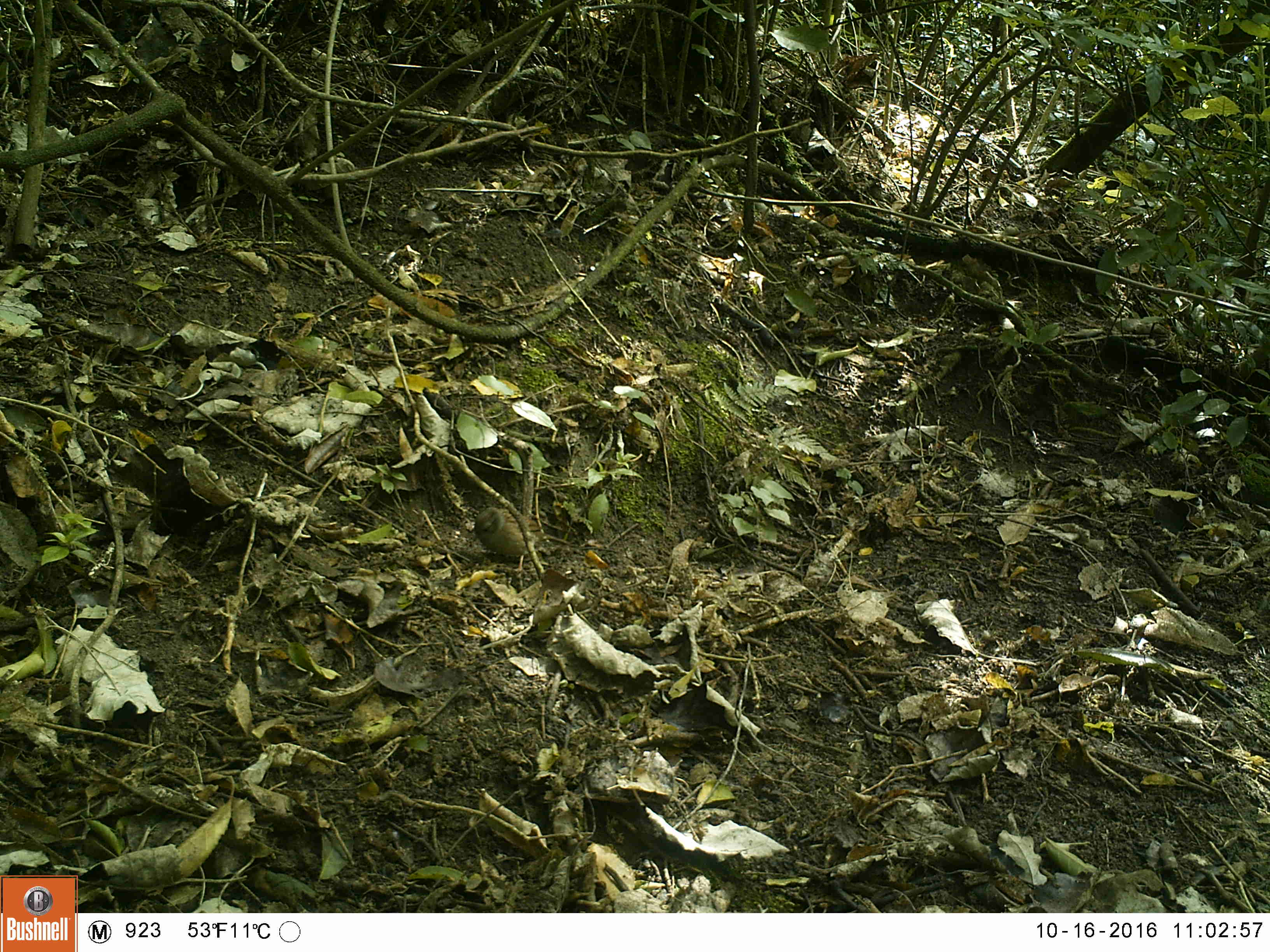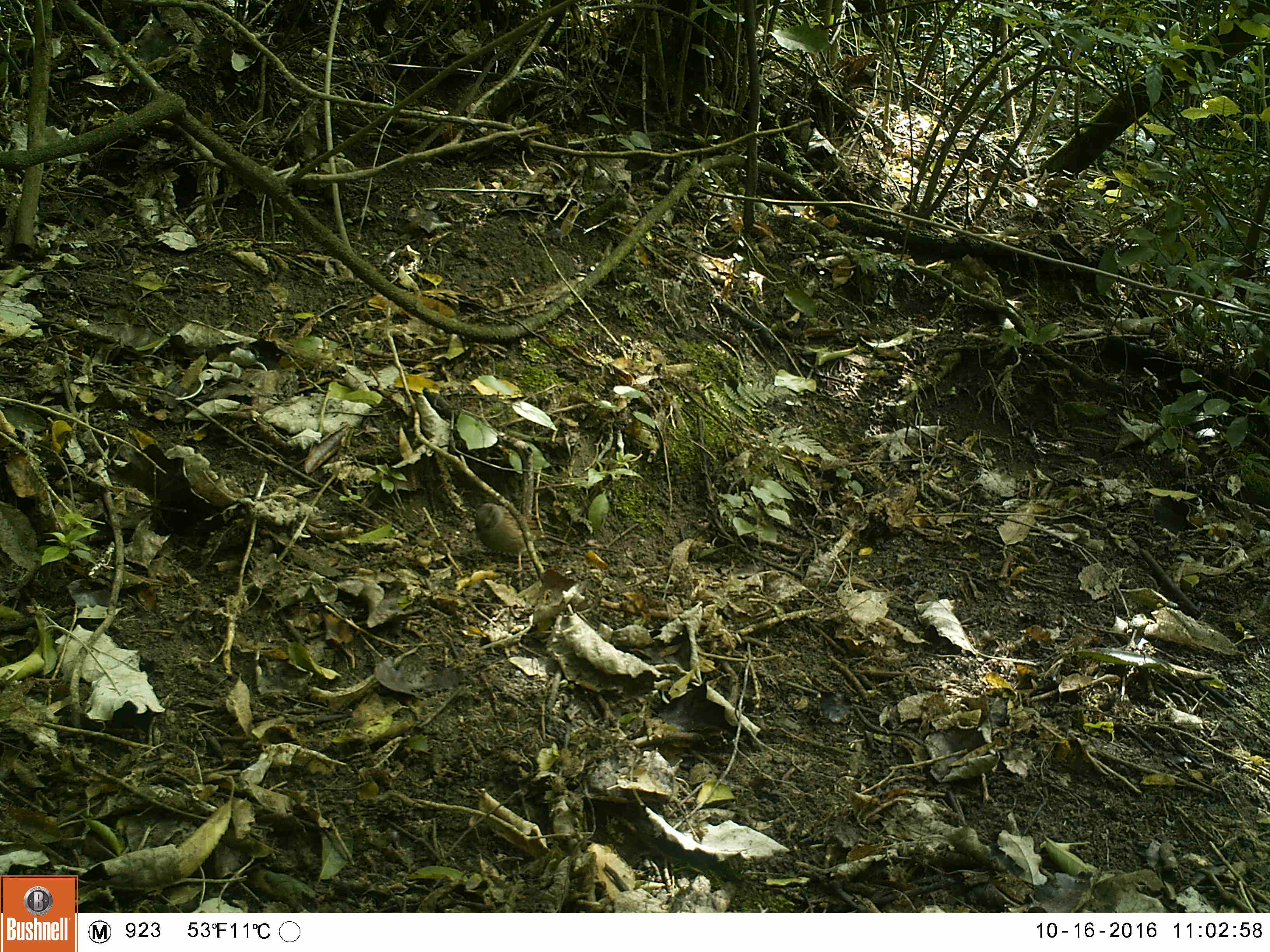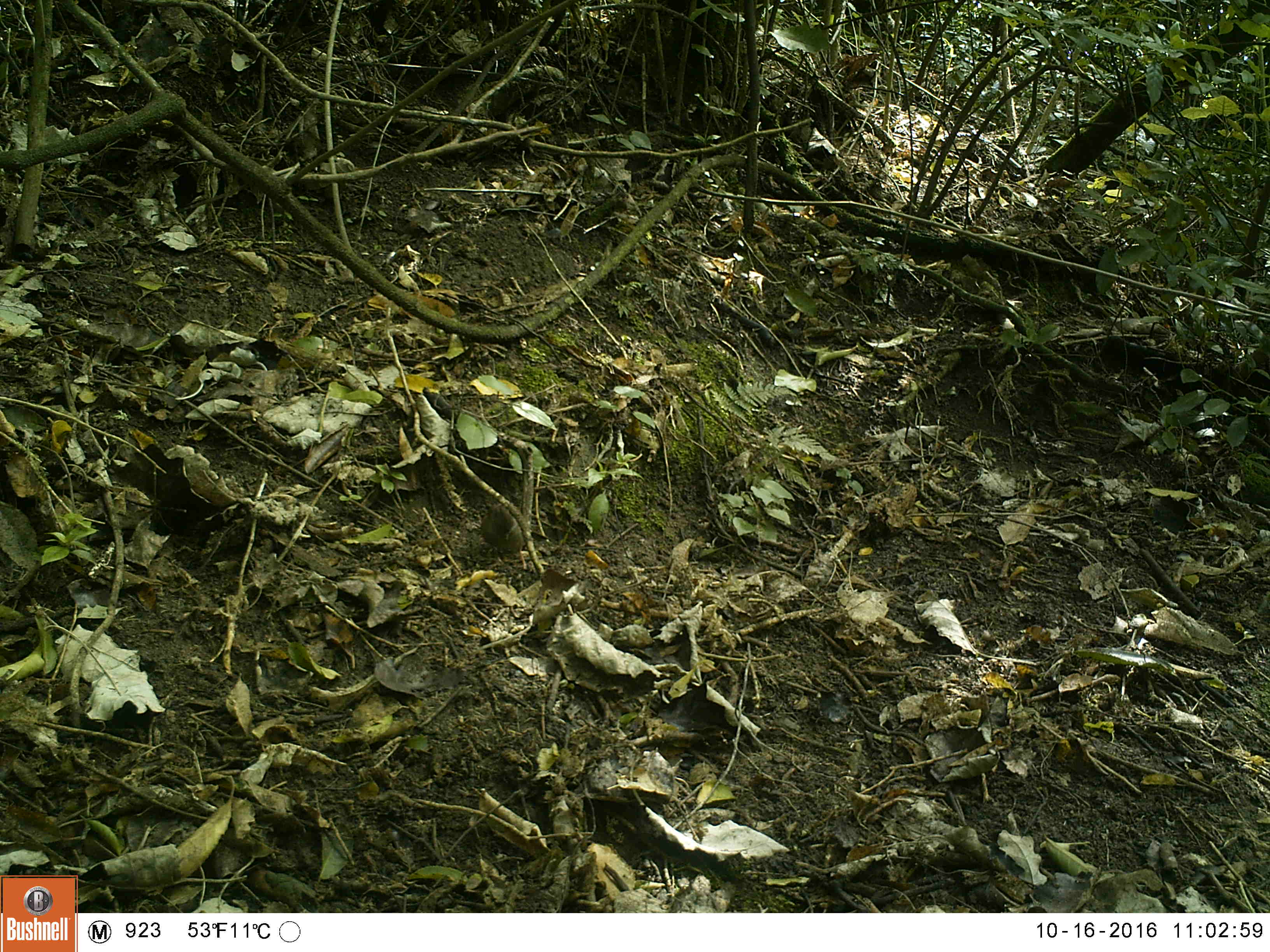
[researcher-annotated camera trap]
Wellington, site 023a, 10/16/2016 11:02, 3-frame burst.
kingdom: Animalia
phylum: Chordata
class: Aves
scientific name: Aves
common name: bird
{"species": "bird (Aves)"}